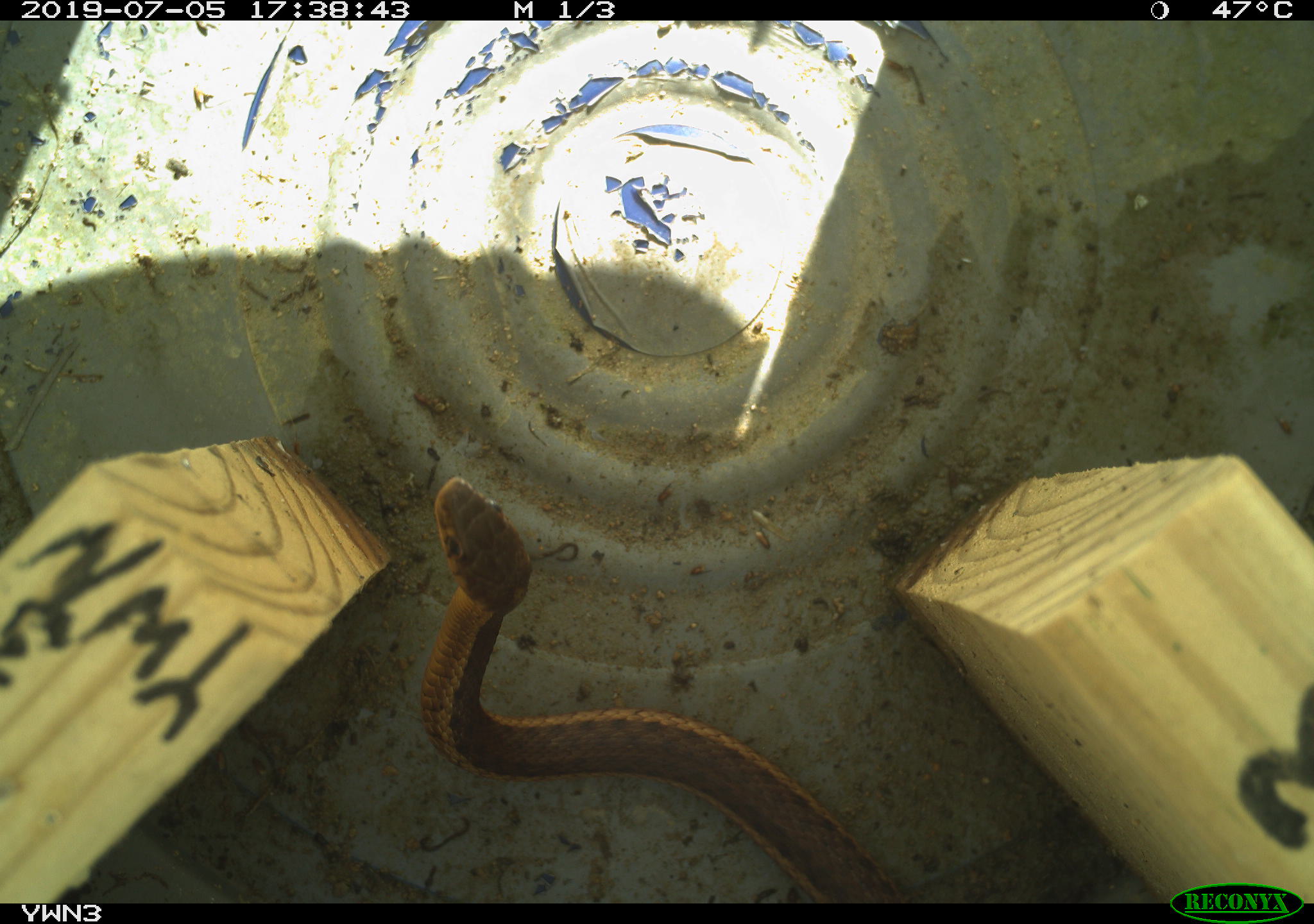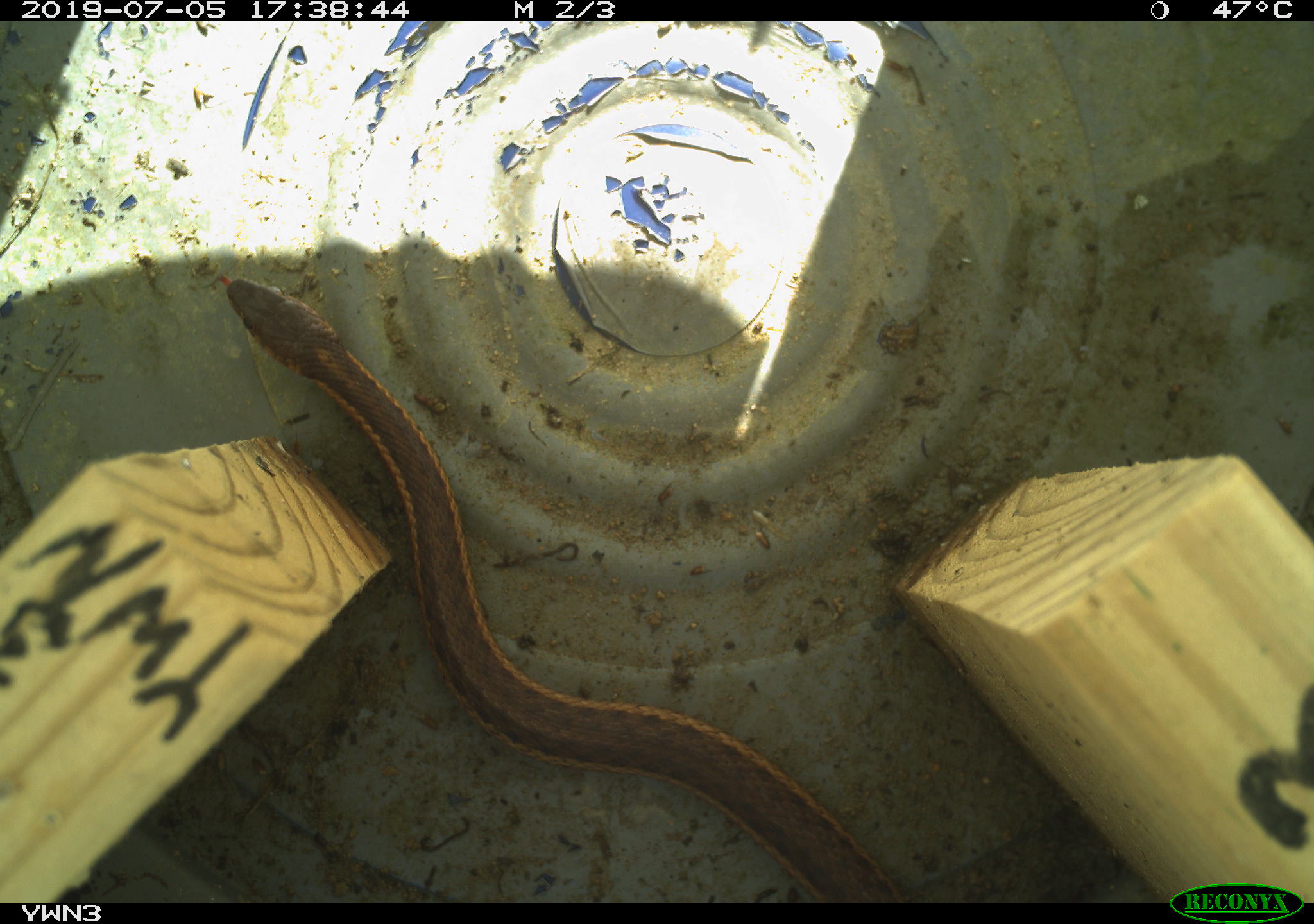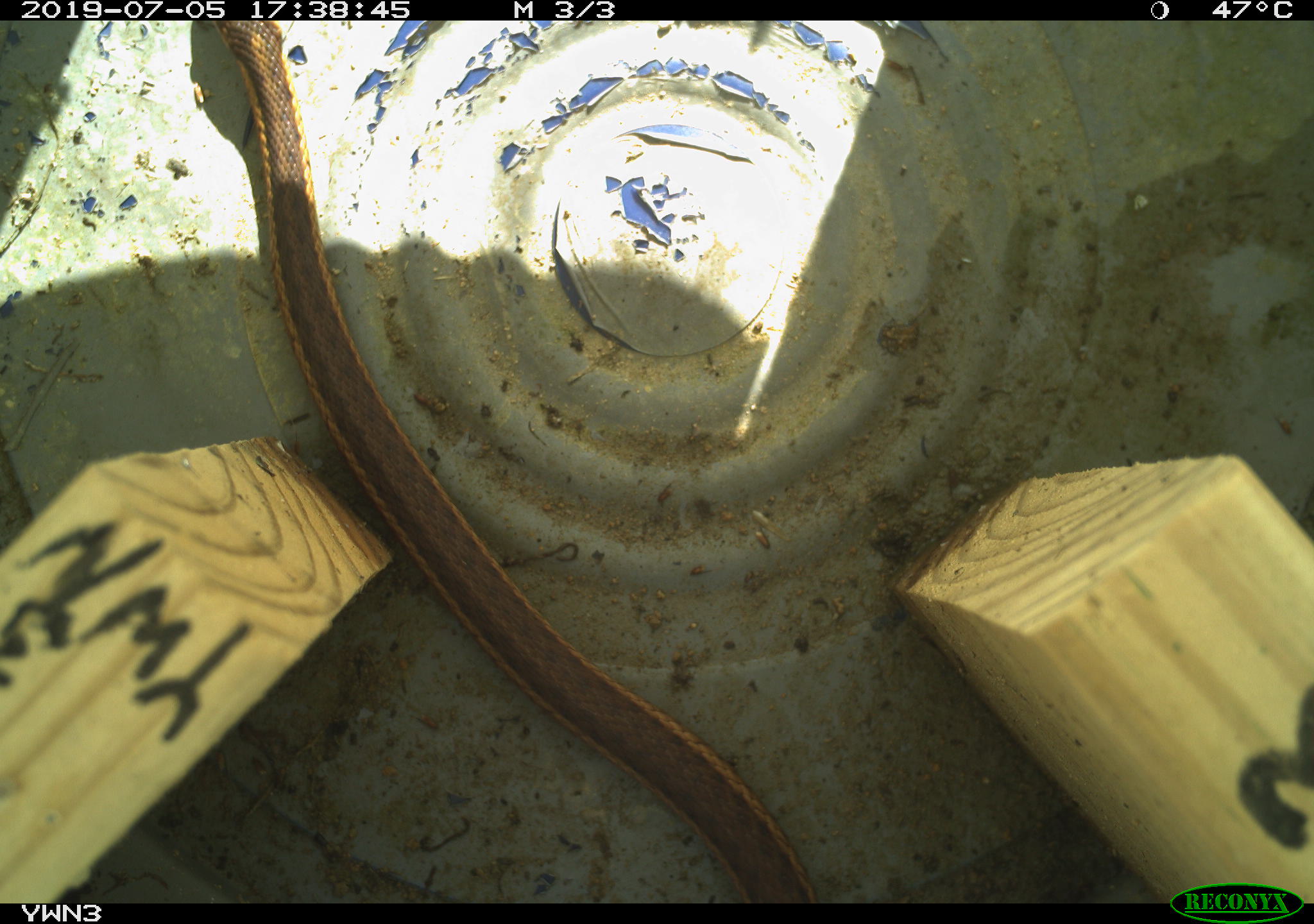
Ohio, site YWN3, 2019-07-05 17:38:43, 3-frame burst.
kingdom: Animalia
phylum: Chordata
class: Reptilia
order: Squamata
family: Colubridae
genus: Thamnophis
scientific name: Thamnophis sirtalis sirtalis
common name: eastern gartersnake